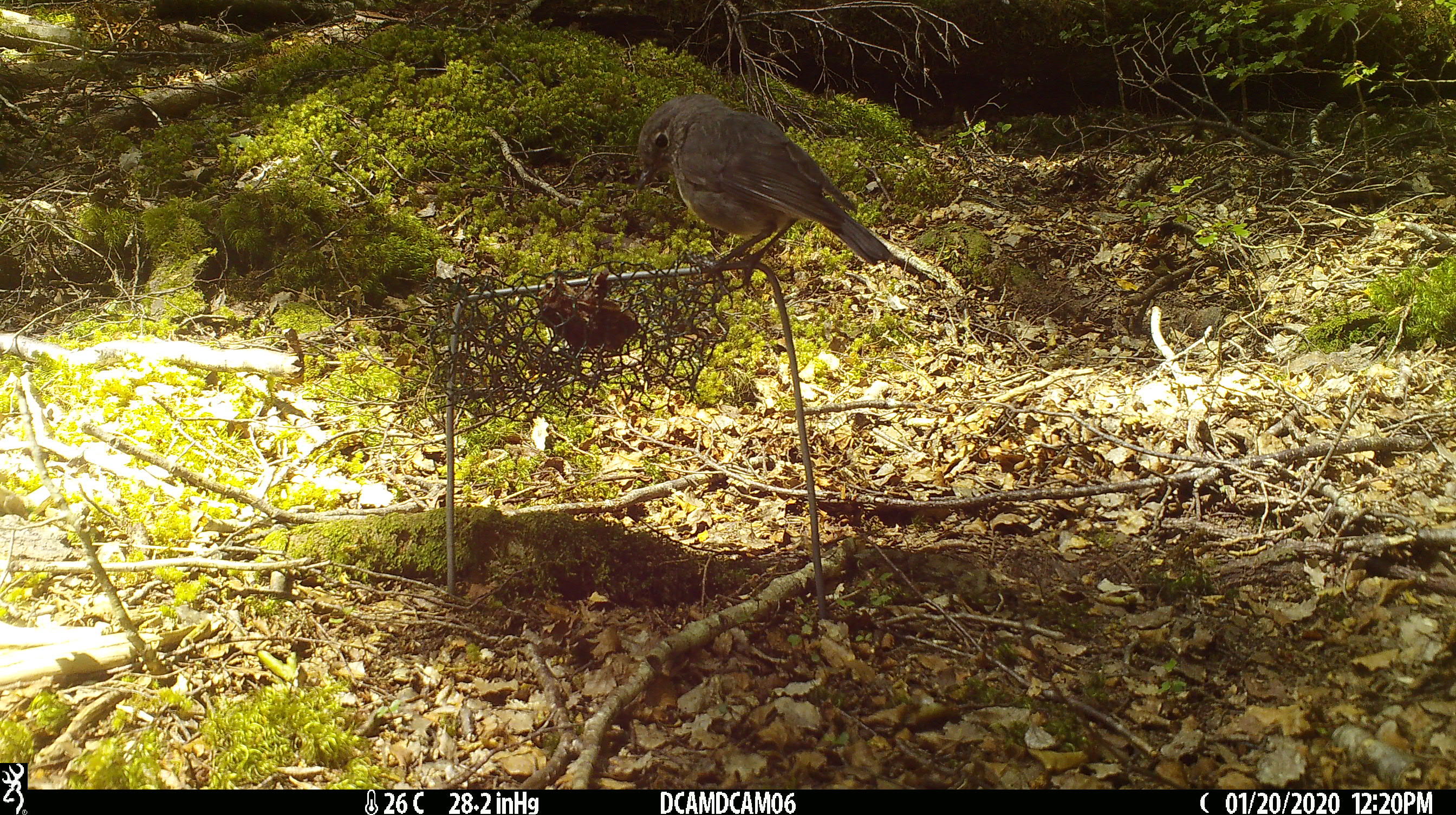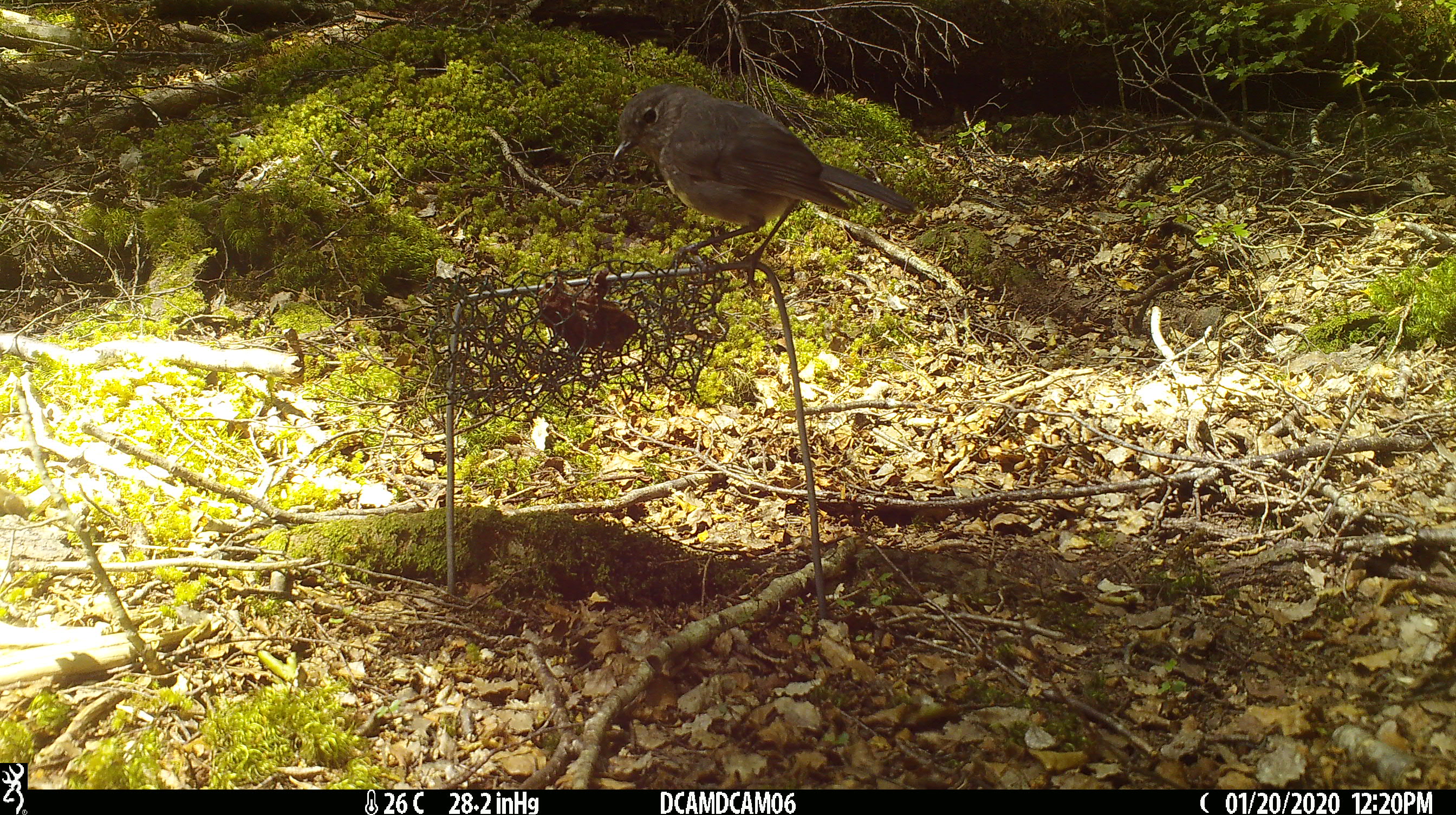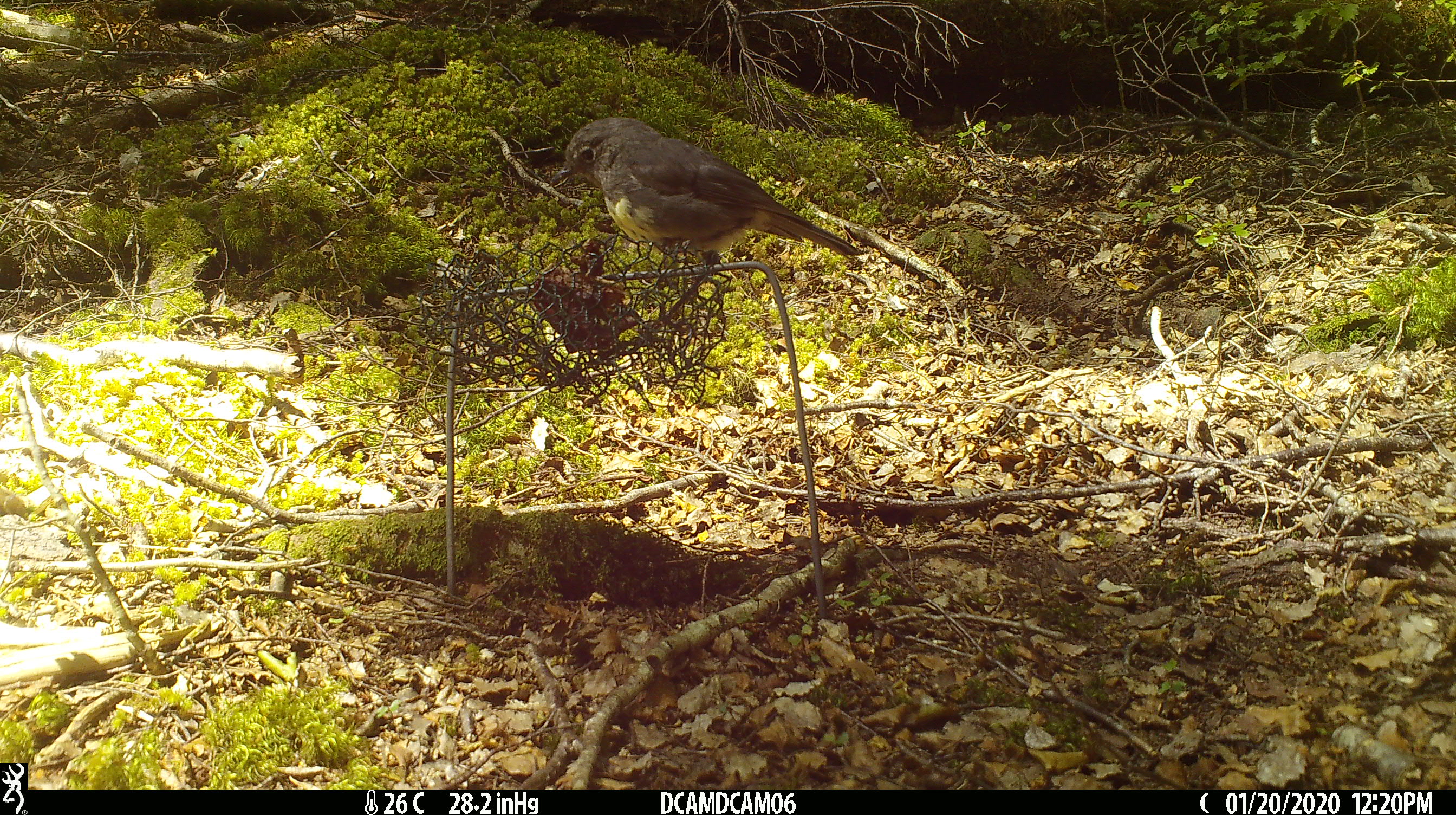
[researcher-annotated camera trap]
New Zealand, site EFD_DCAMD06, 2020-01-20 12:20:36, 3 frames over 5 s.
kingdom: Animalia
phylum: Chordata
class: Aves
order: Passeriformes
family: Petroicidae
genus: Petroica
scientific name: Petroica australis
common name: new zealand robin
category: robin